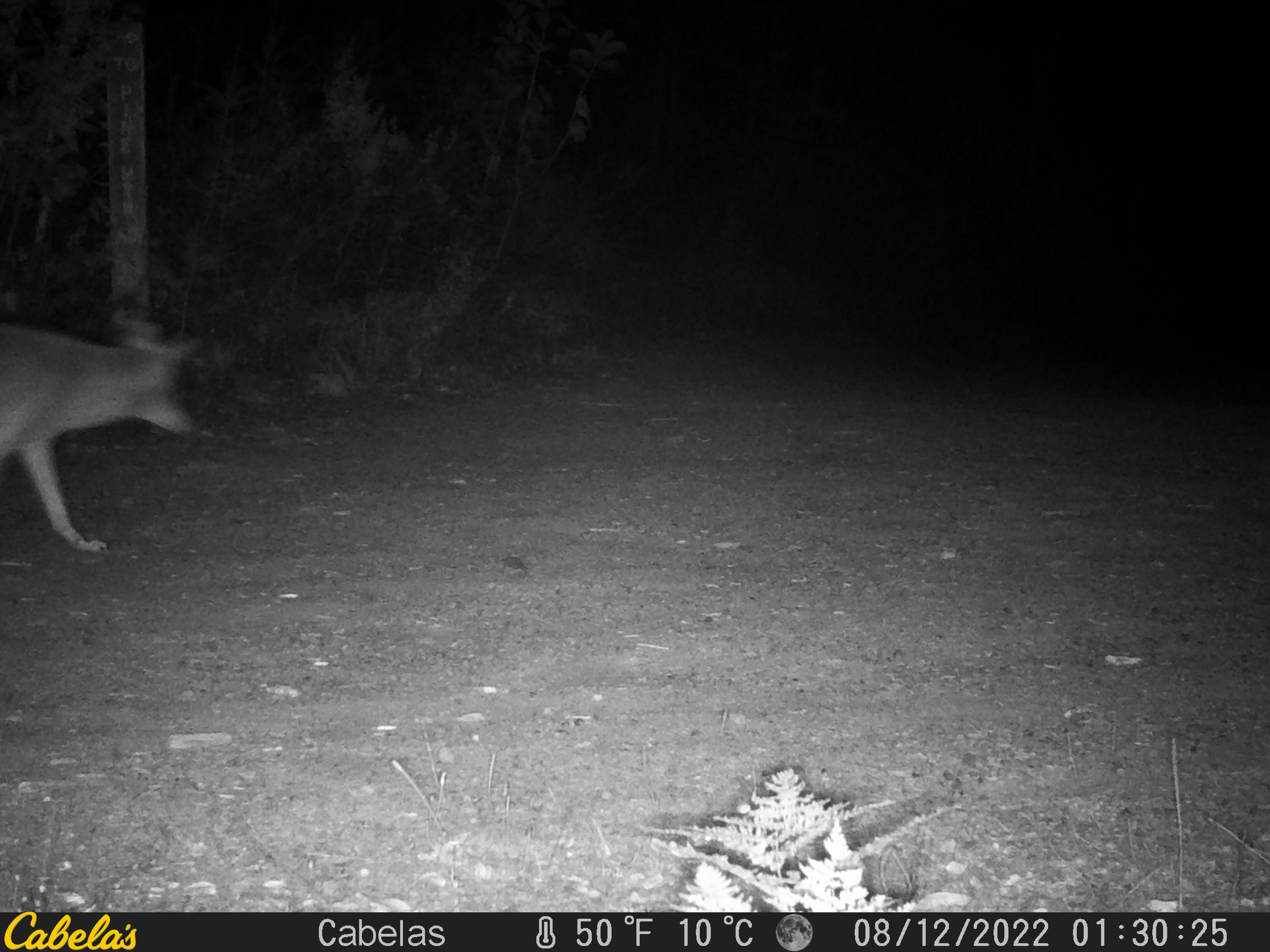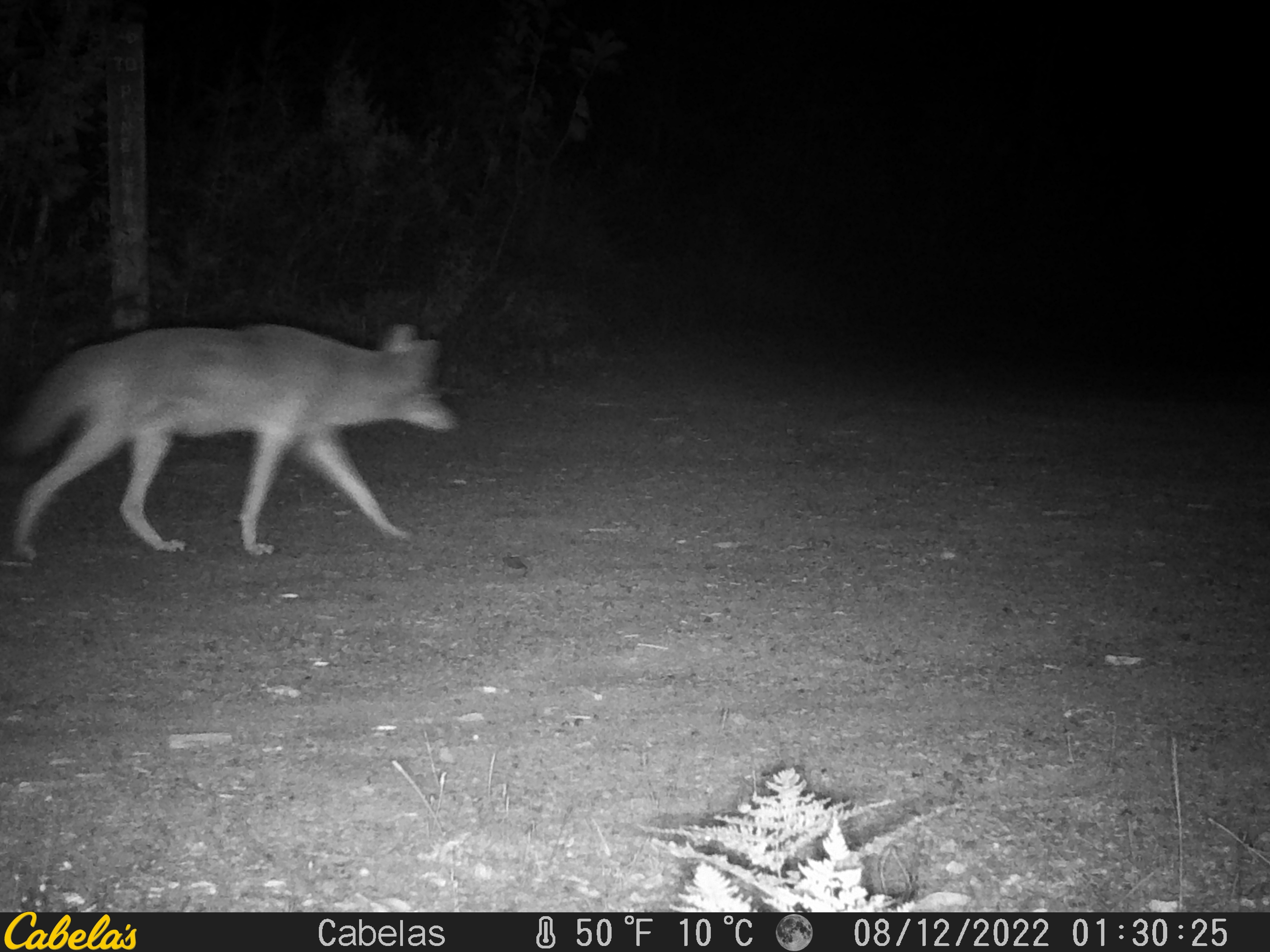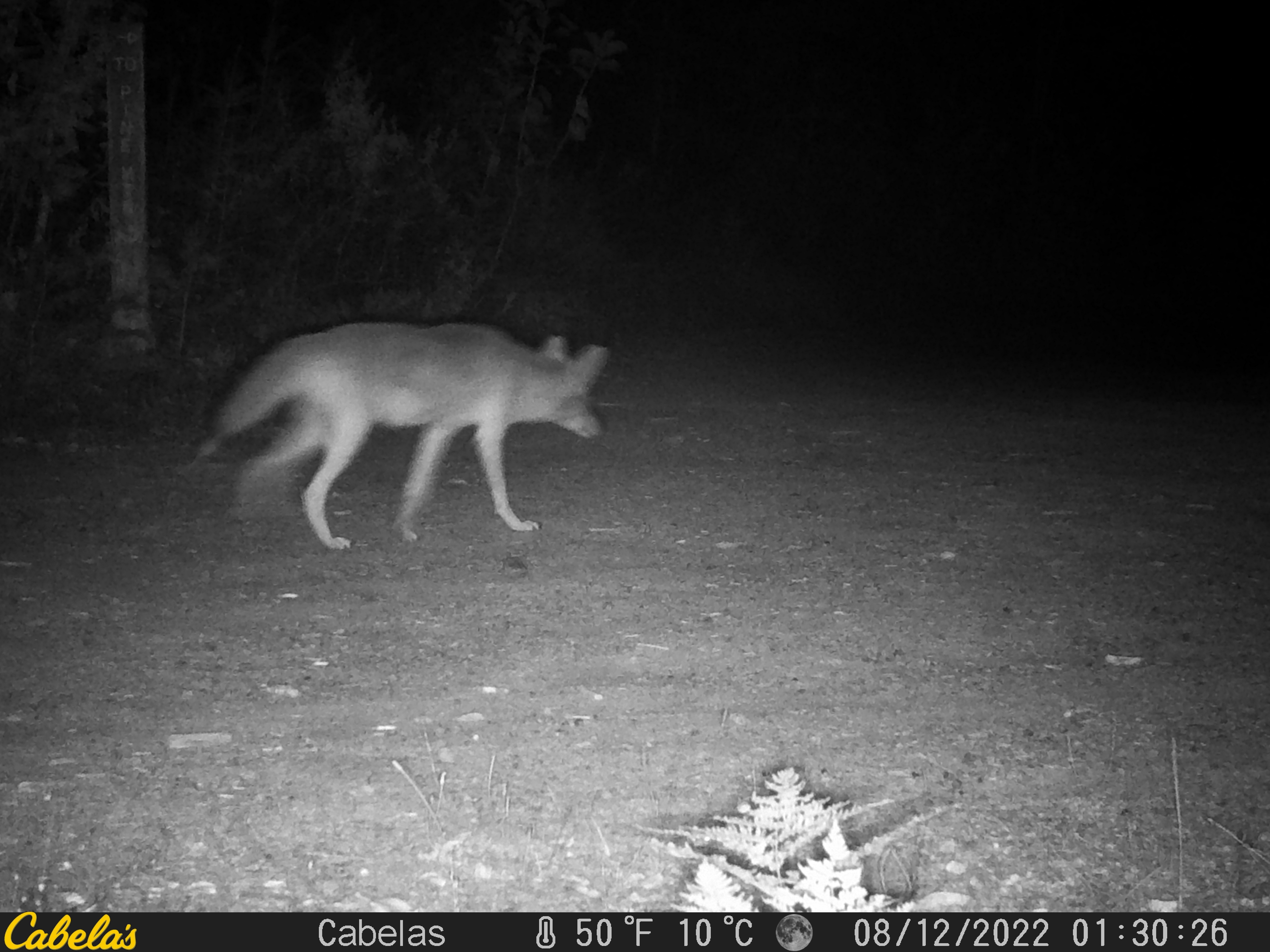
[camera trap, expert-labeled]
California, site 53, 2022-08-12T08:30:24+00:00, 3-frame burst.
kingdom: Animalia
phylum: Chordata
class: Mammalia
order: Carnivora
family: Canidae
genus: Canis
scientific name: Canis latrans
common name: coyote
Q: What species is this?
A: Coyote (Canis latrans).